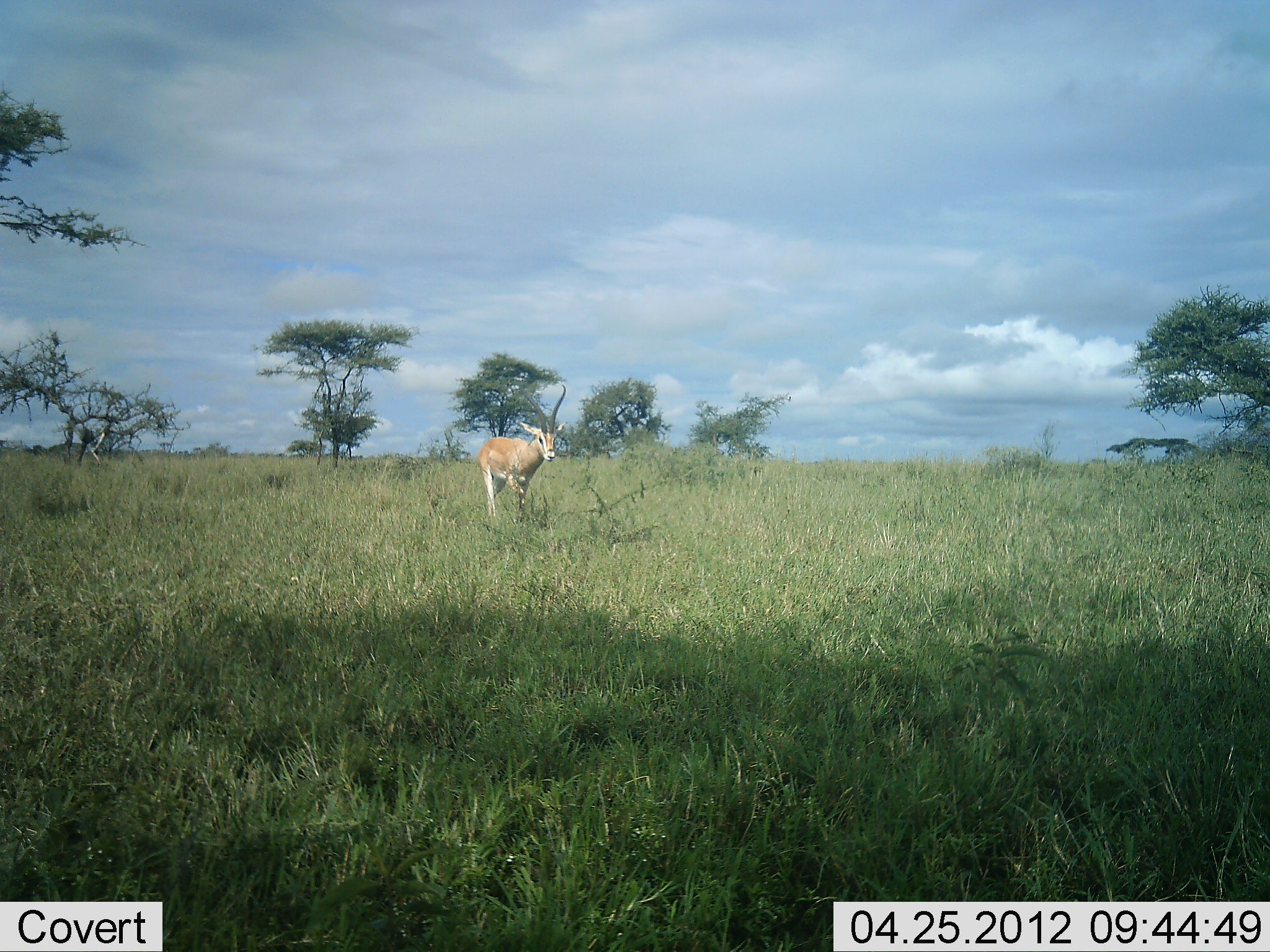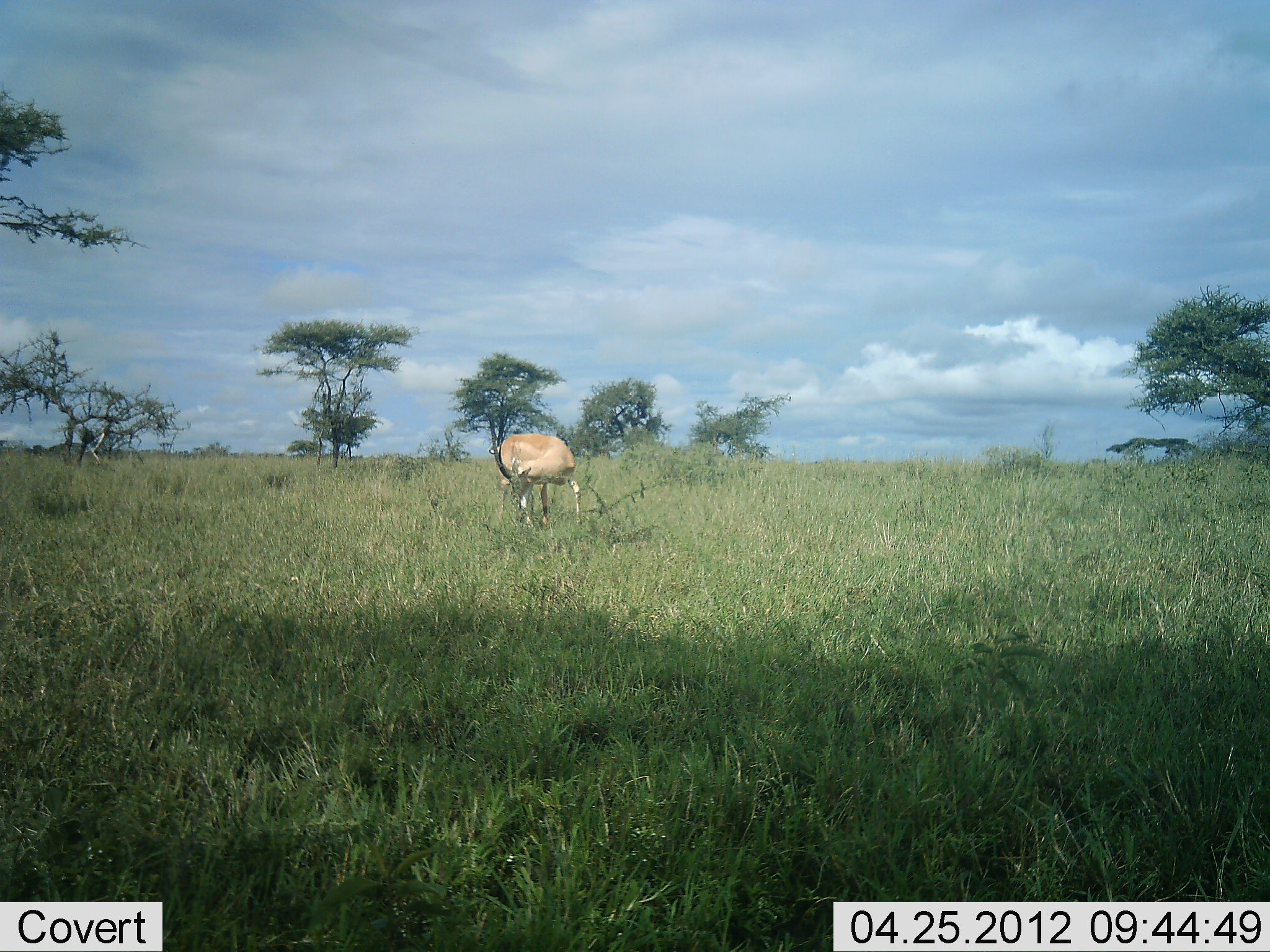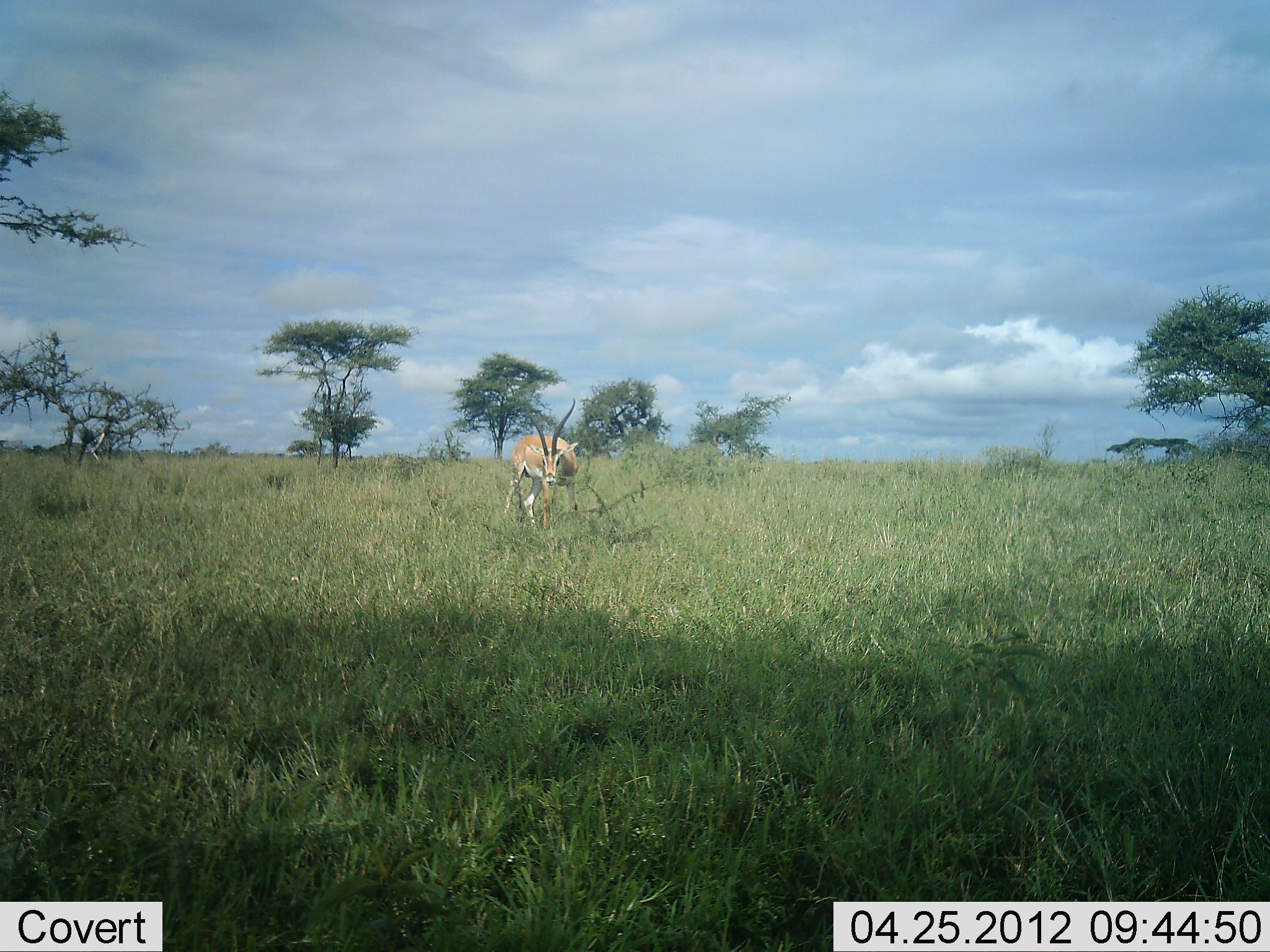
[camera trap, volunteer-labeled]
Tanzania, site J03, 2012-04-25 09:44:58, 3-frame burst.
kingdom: Animalia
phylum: Chordata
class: Mammalia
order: Artiodactyla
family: Bovidae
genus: Nanger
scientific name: Nanger granti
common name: grant's gazelle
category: gazellegrants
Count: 1.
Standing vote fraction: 43%.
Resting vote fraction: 7%.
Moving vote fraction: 43%.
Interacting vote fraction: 7%.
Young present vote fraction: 0%.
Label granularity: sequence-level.